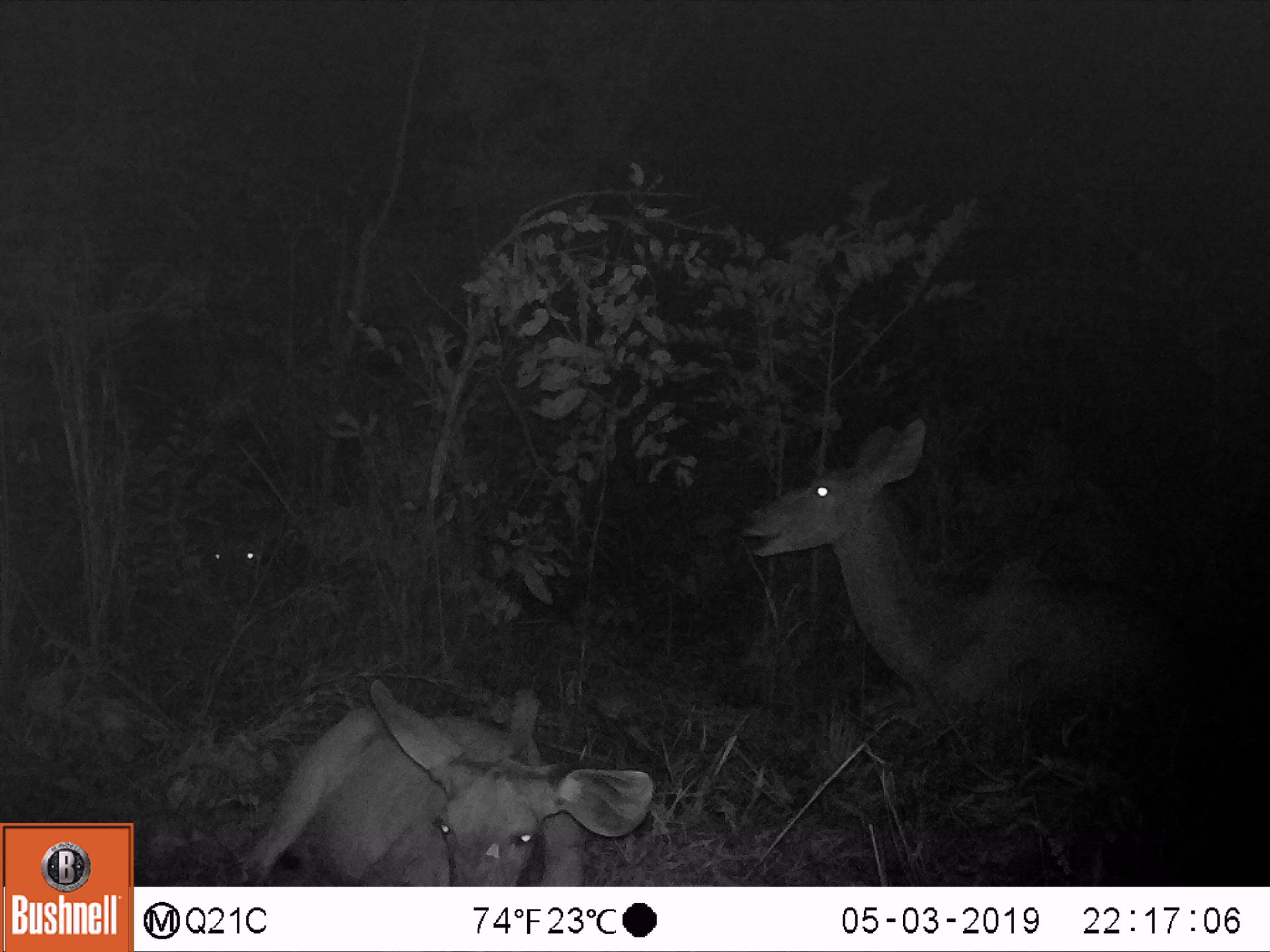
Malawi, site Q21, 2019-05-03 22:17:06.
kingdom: Animalia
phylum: Chordata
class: Mammalia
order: Artiodactyla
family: Bovidae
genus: Tragelaphus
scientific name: Tragelaphus strepsiceros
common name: greater kudu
Greater kudu (Tragelaphus strepsiceros), count 3.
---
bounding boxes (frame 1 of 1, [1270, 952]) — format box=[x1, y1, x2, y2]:
greater kudu: box=[733, 408, 1207, 735]; box=[236, 669, 669, 884]; box=[163, 487, 295, 630]